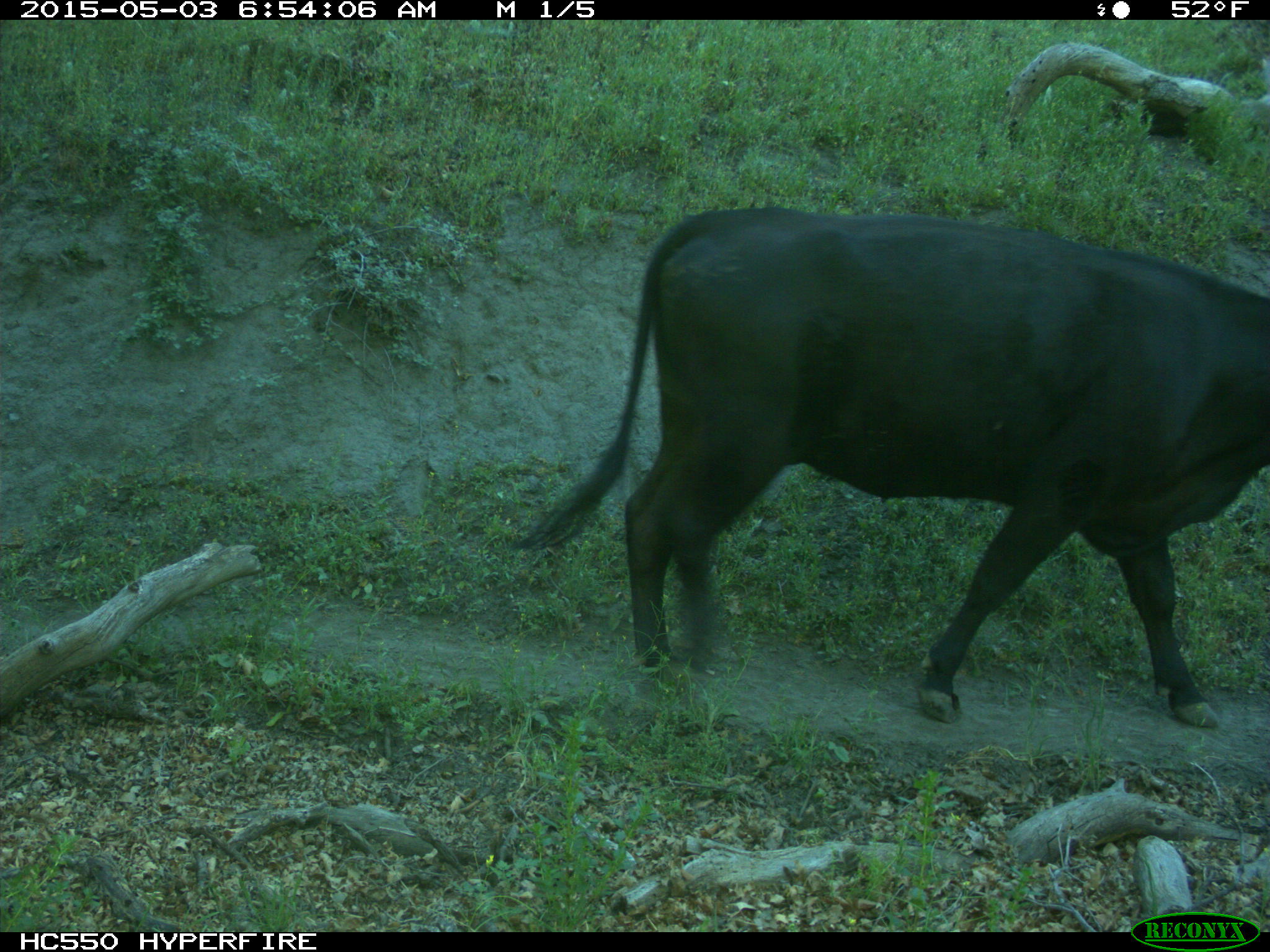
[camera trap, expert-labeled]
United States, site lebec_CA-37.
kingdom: Animalia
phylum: Chordata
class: Mammalia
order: Artiodactyla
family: Bovidae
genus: Bos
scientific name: Bos taurus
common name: domestic cow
Bos taurus (domestic cow).